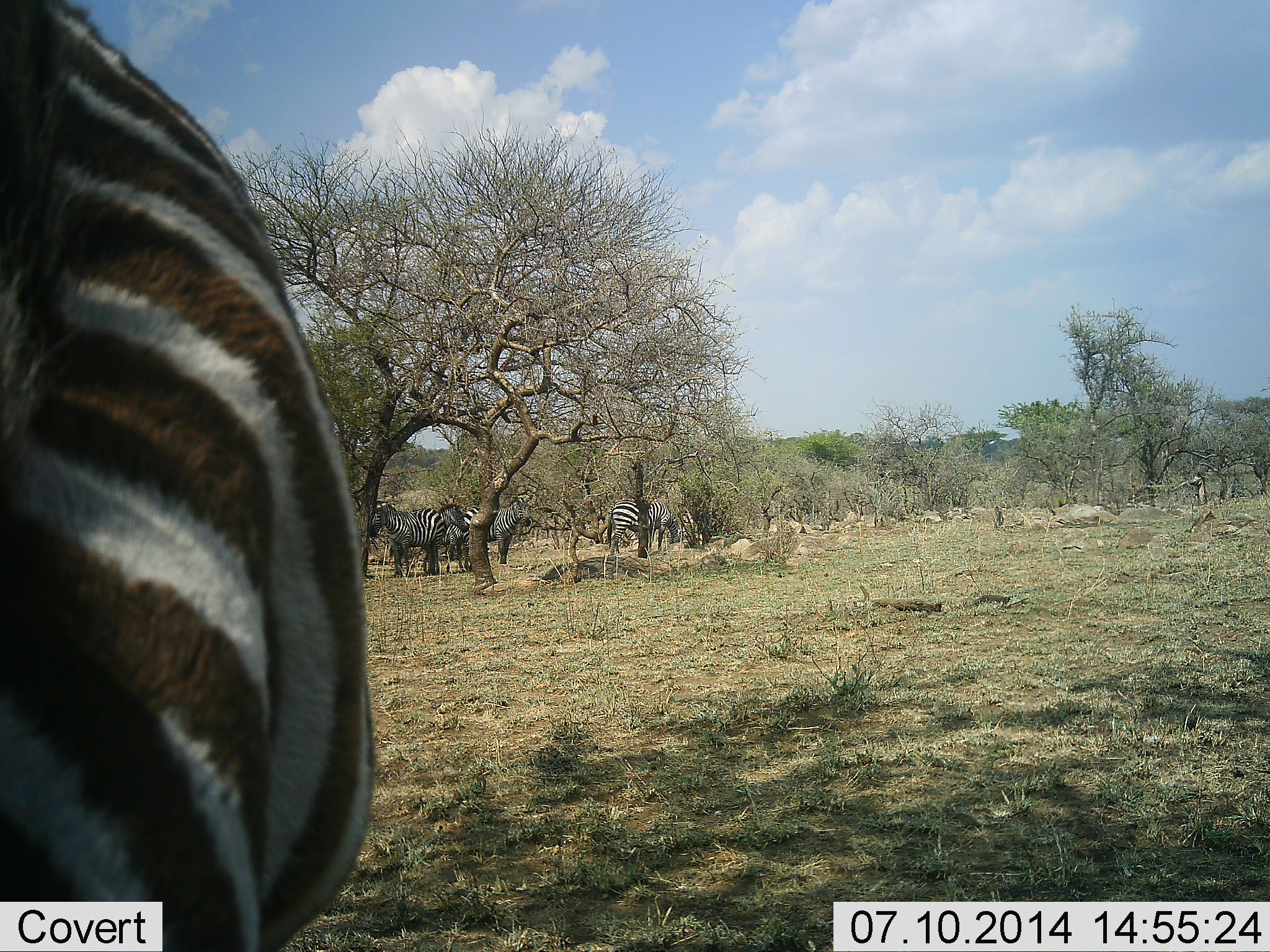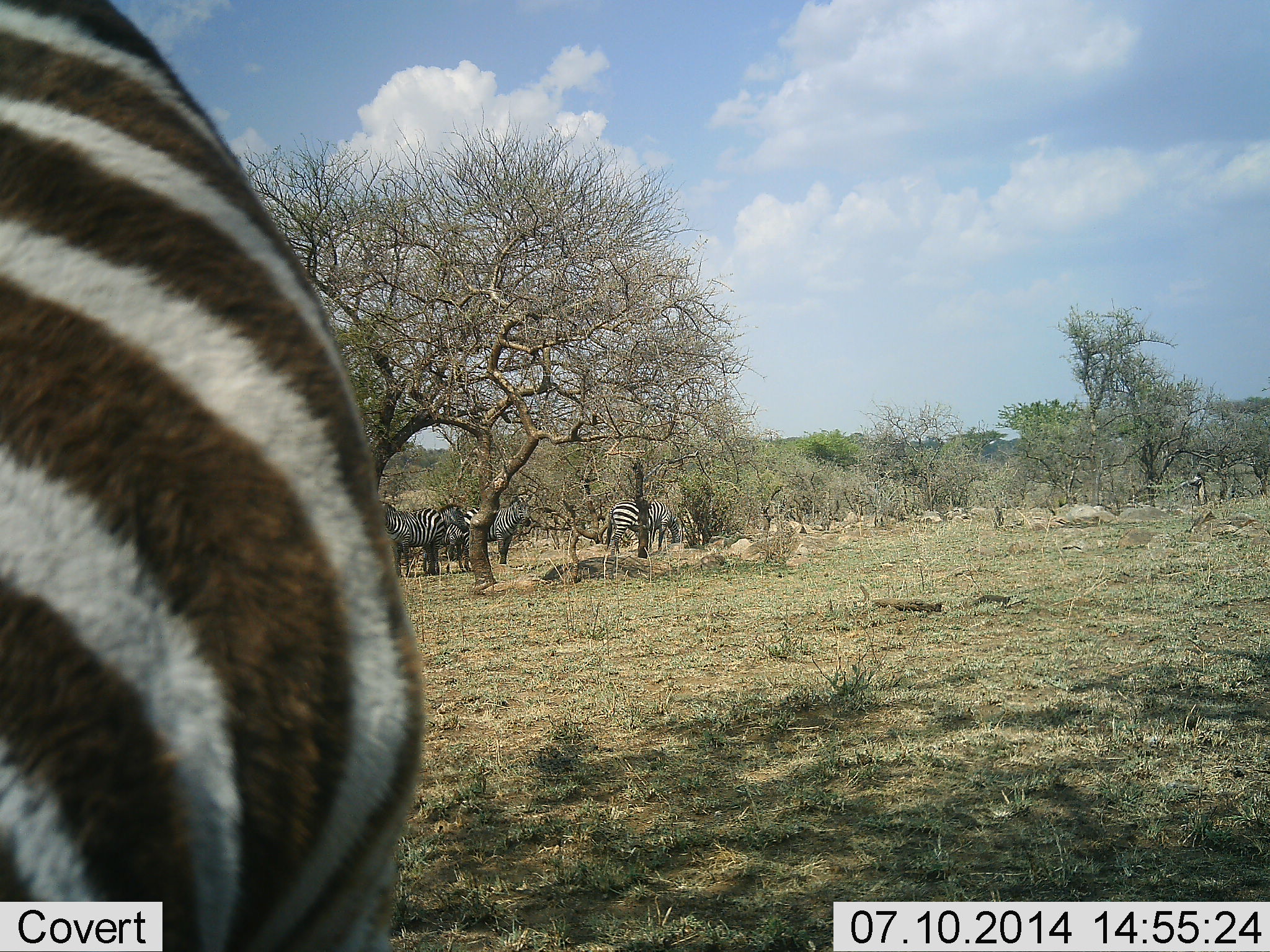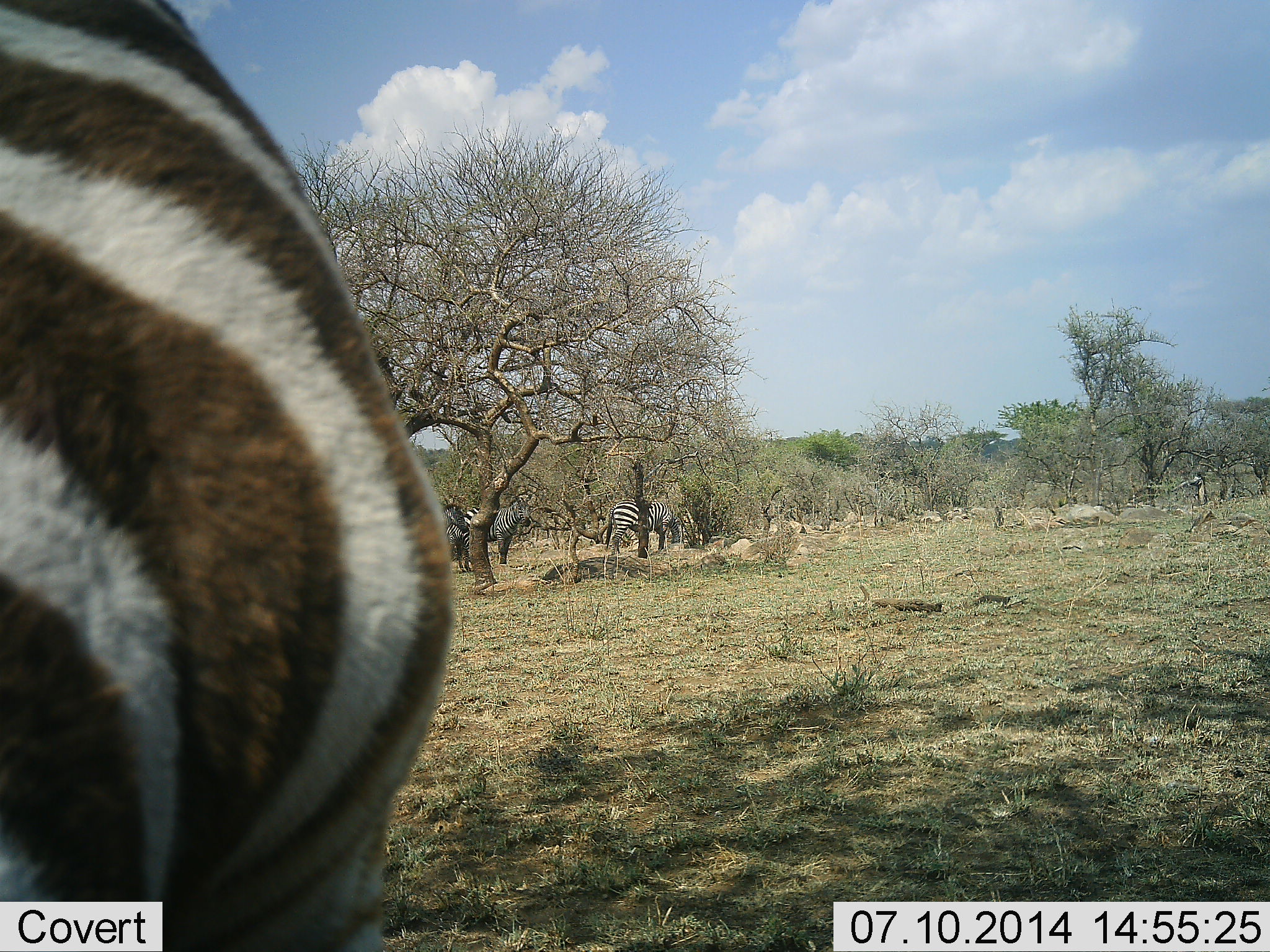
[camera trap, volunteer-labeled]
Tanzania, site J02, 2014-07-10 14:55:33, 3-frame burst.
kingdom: Animalia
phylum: Chordata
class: Mammalia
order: Perissodactyla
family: Equidae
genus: Equus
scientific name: Equus quagga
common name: plains zebra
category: zebra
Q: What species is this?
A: Zebra (plains zebra) (Equus quagga).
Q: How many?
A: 5.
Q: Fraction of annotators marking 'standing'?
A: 80%.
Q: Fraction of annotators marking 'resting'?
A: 30%.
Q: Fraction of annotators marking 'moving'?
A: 50%.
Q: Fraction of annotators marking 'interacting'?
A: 10%.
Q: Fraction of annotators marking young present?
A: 0%.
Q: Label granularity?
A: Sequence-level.